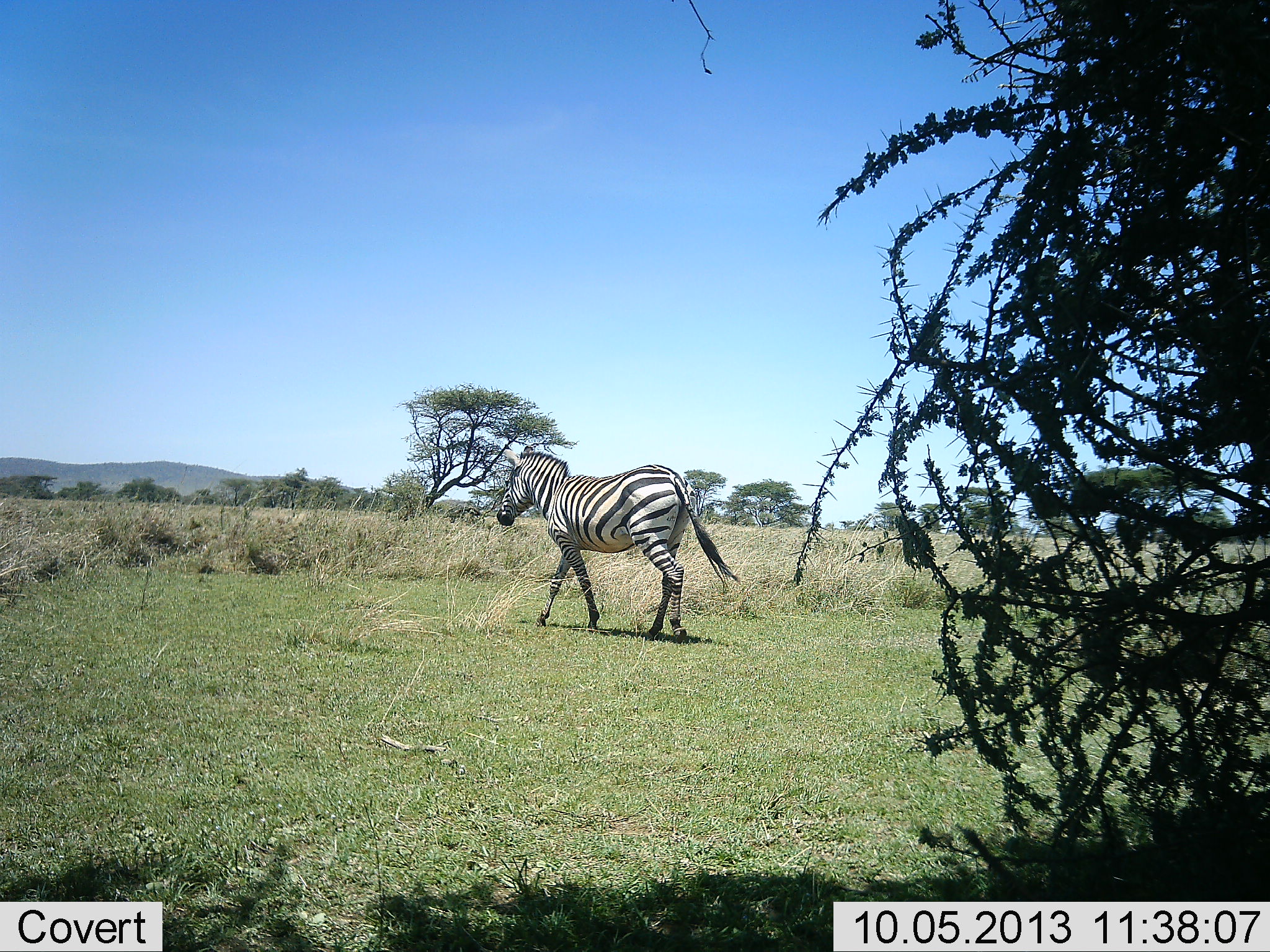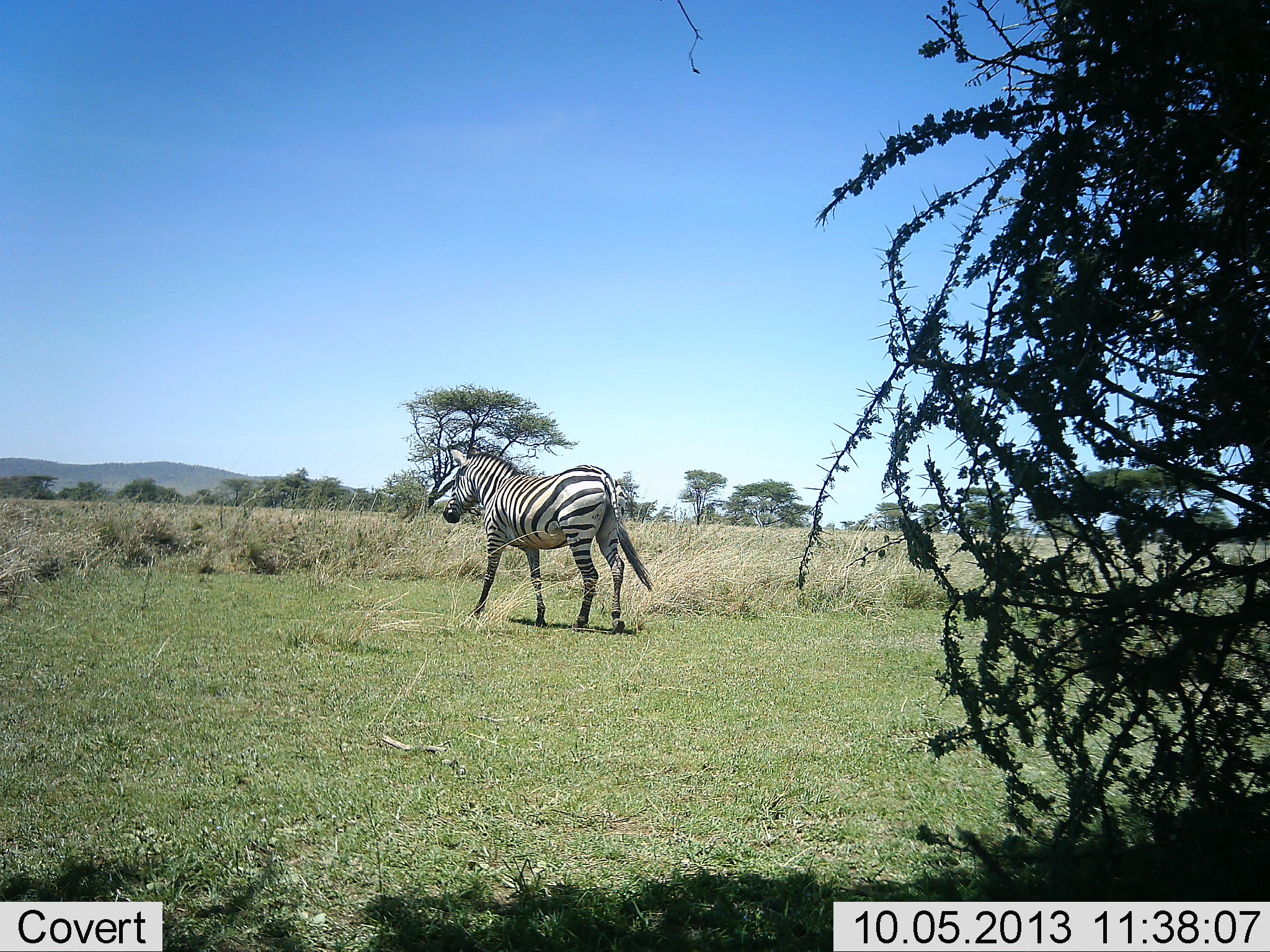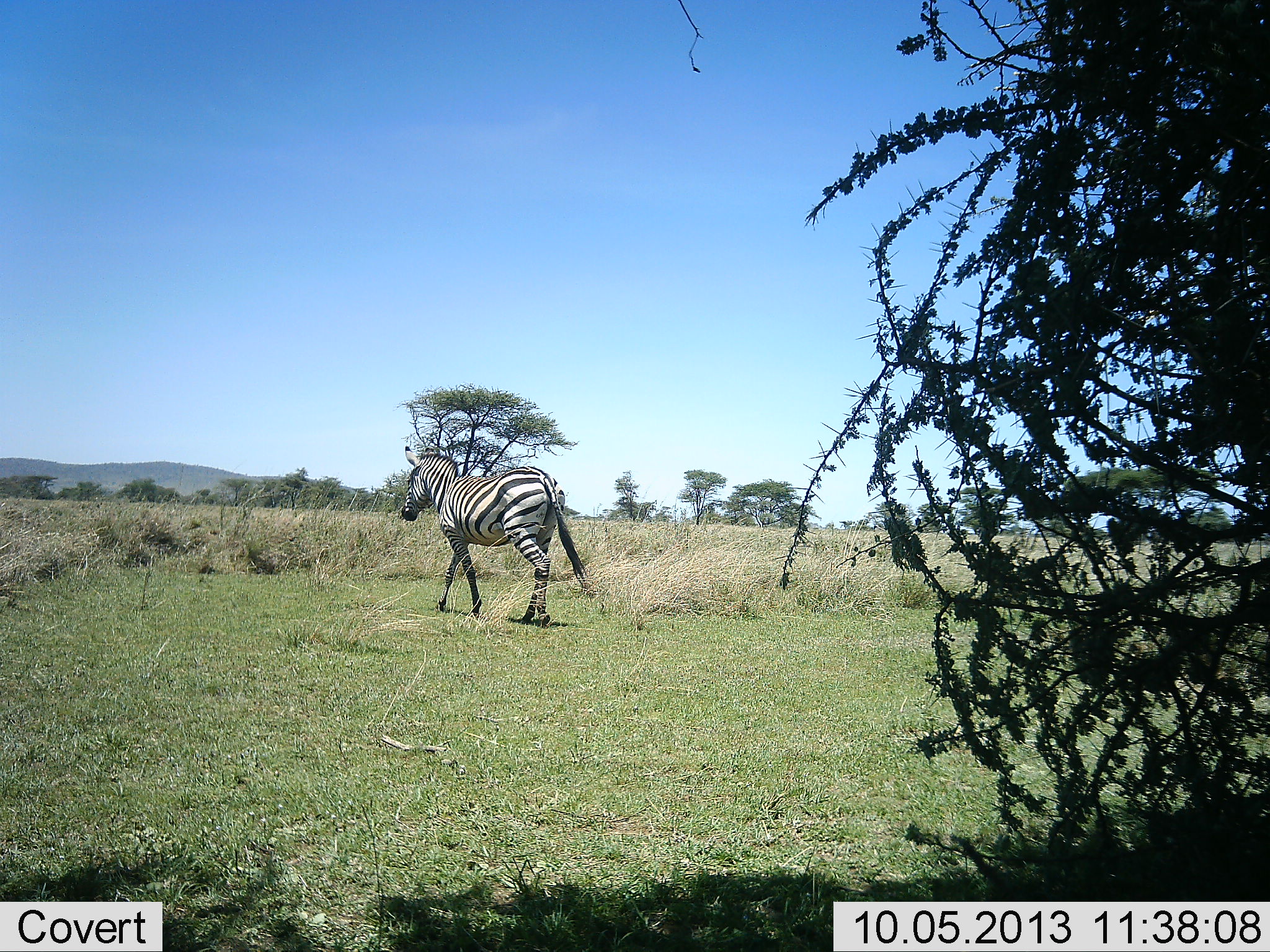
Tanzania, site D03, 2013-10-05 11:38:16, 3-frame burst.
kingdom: Animalia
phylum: Chordata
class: Mammalia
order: Perissodactyla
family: Equidae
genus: Equus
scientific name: Equus quagga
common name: plains zebra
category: zebra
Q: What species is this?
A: Zebra (plains zebra) (Equus quagga).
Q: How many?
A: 1.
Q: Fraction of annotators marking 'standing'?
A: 10%.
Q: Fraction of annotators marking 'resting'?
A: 0%.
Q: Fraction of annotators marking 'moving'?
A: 90%.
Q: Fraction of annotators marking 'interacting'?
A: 0%.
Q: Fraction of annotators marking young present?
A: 0%.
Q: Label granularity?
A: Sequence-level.